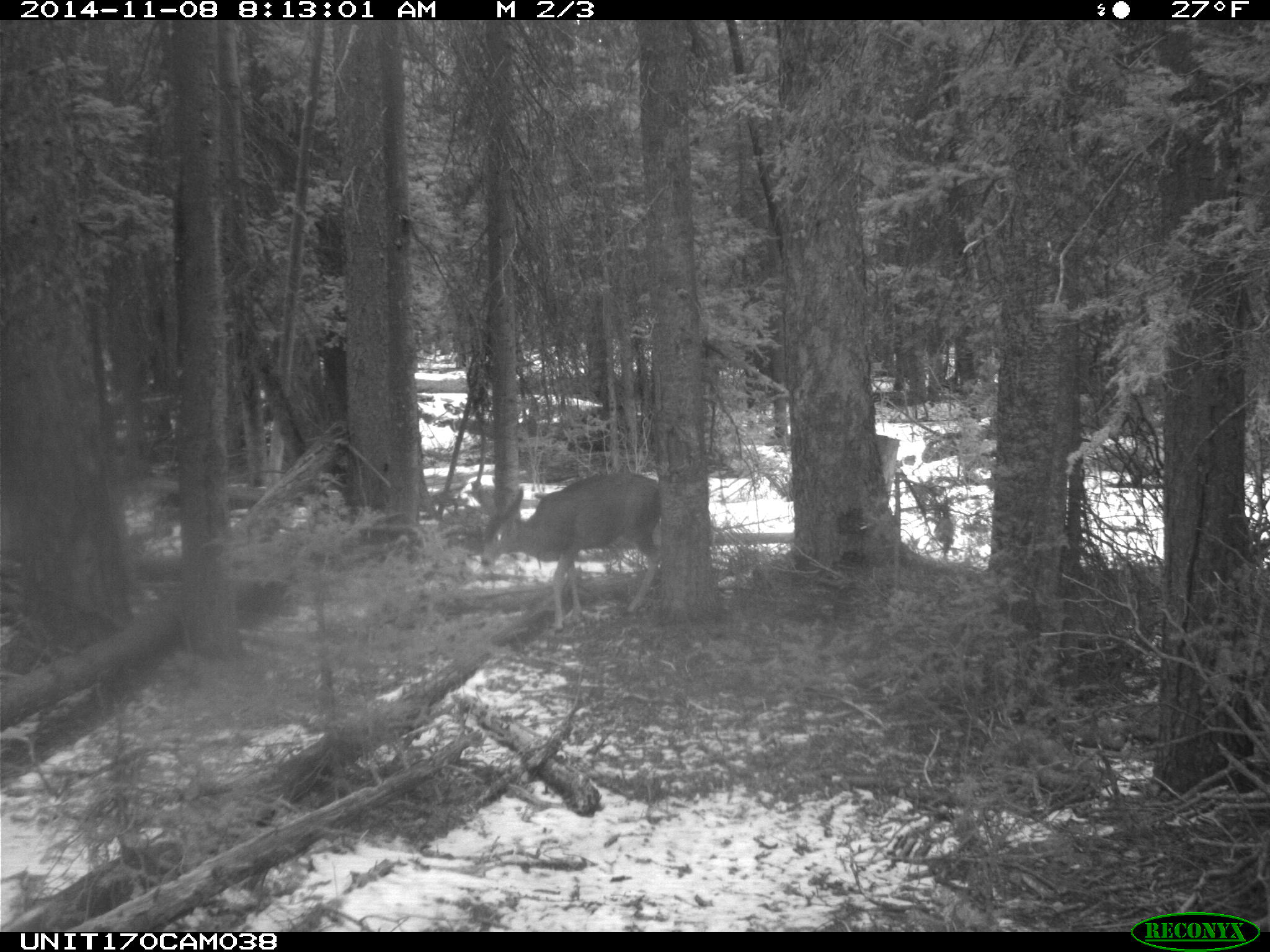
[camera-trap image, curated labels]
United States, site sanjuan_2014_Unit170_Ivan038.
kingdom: Animalia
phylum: Chordata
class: Mammalia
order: Artiodactyla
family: Cervidae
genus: Odocoileus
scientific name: Odocoileus hemionus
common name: mule deer